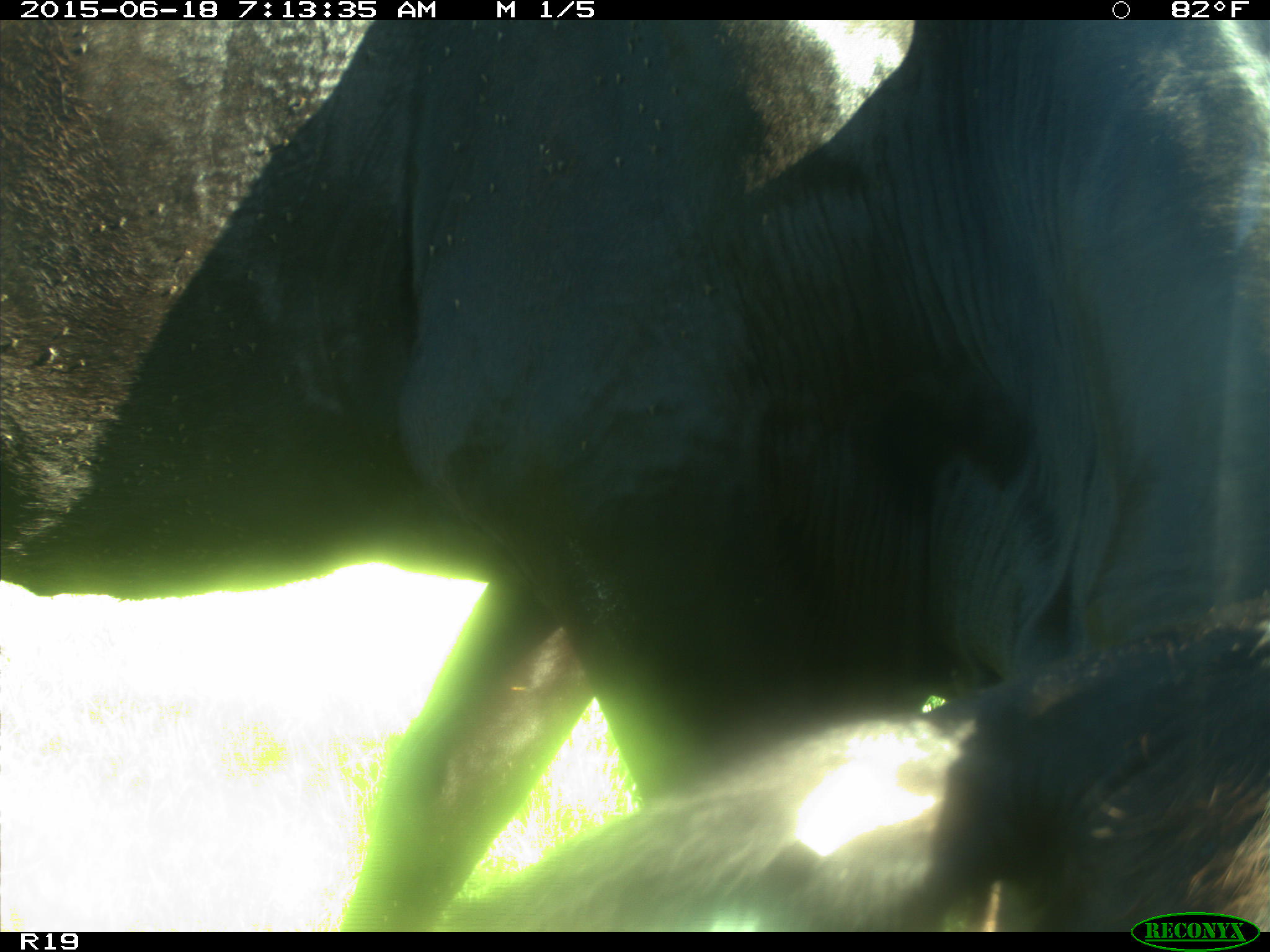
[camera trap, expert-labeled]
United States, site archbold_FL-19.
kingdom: Animalia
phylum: Chordata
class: Mammalia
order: Artiodactyla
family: Bovidae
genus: Bos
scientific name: Bos taurus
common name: domestic cow